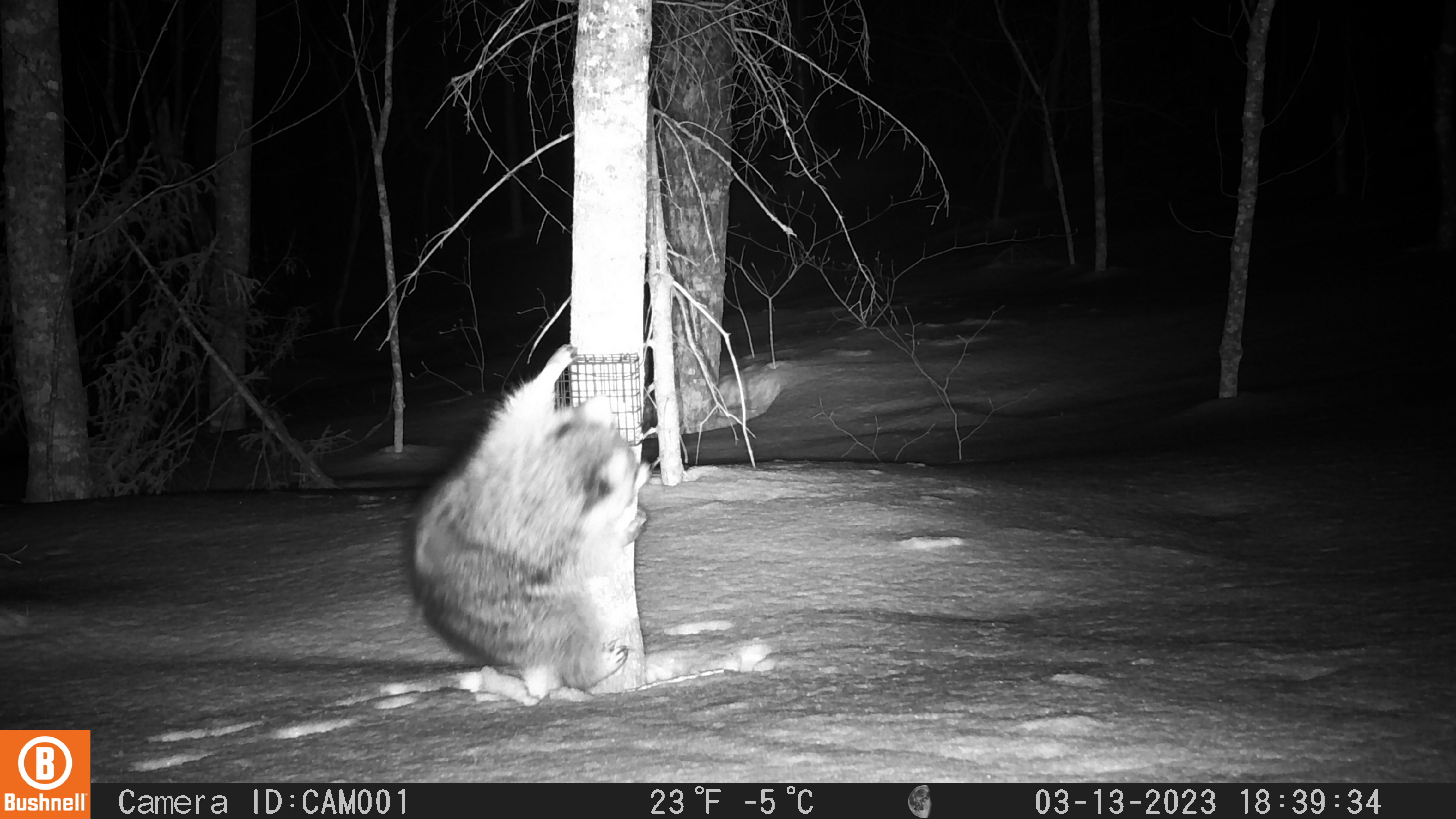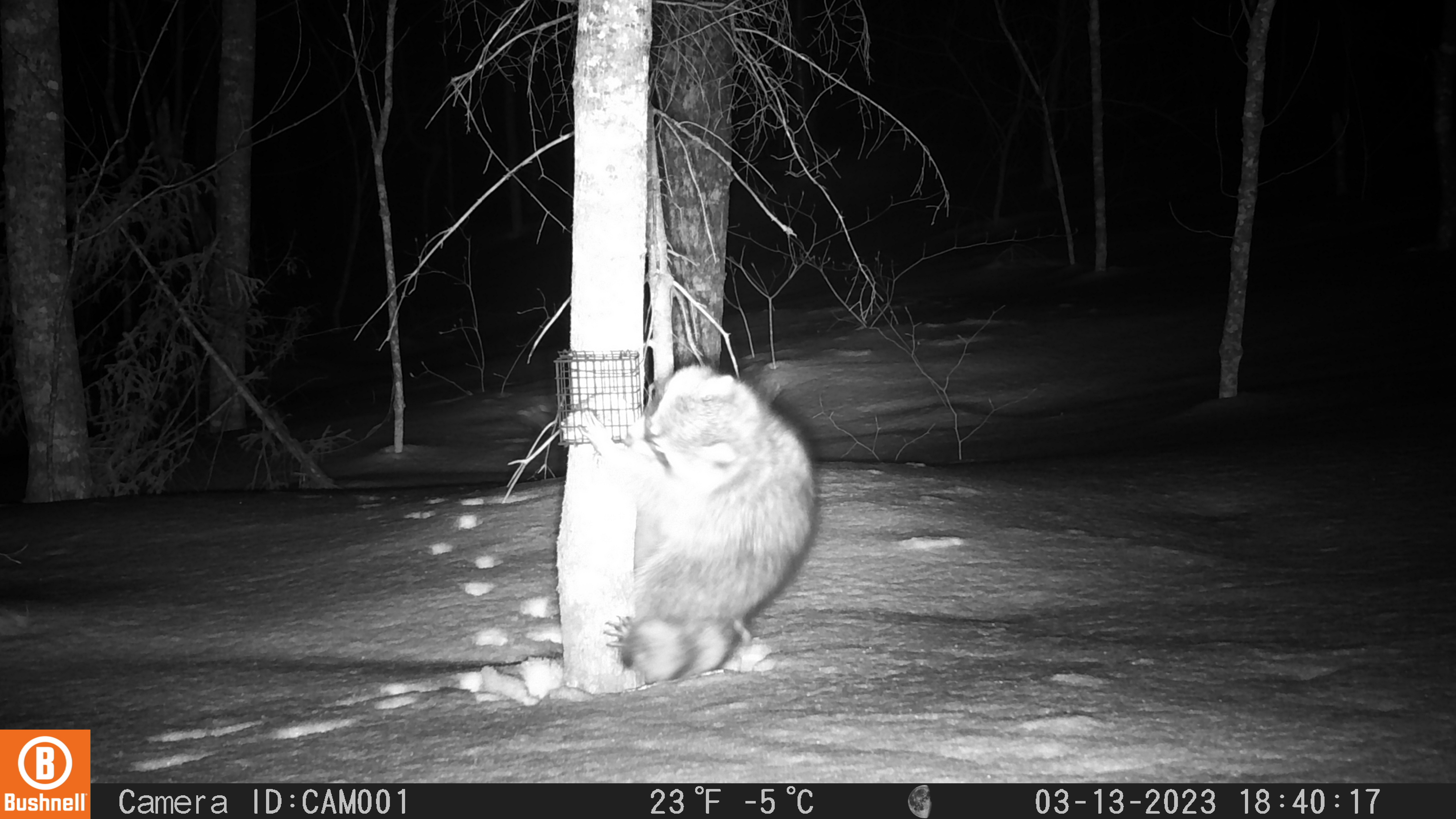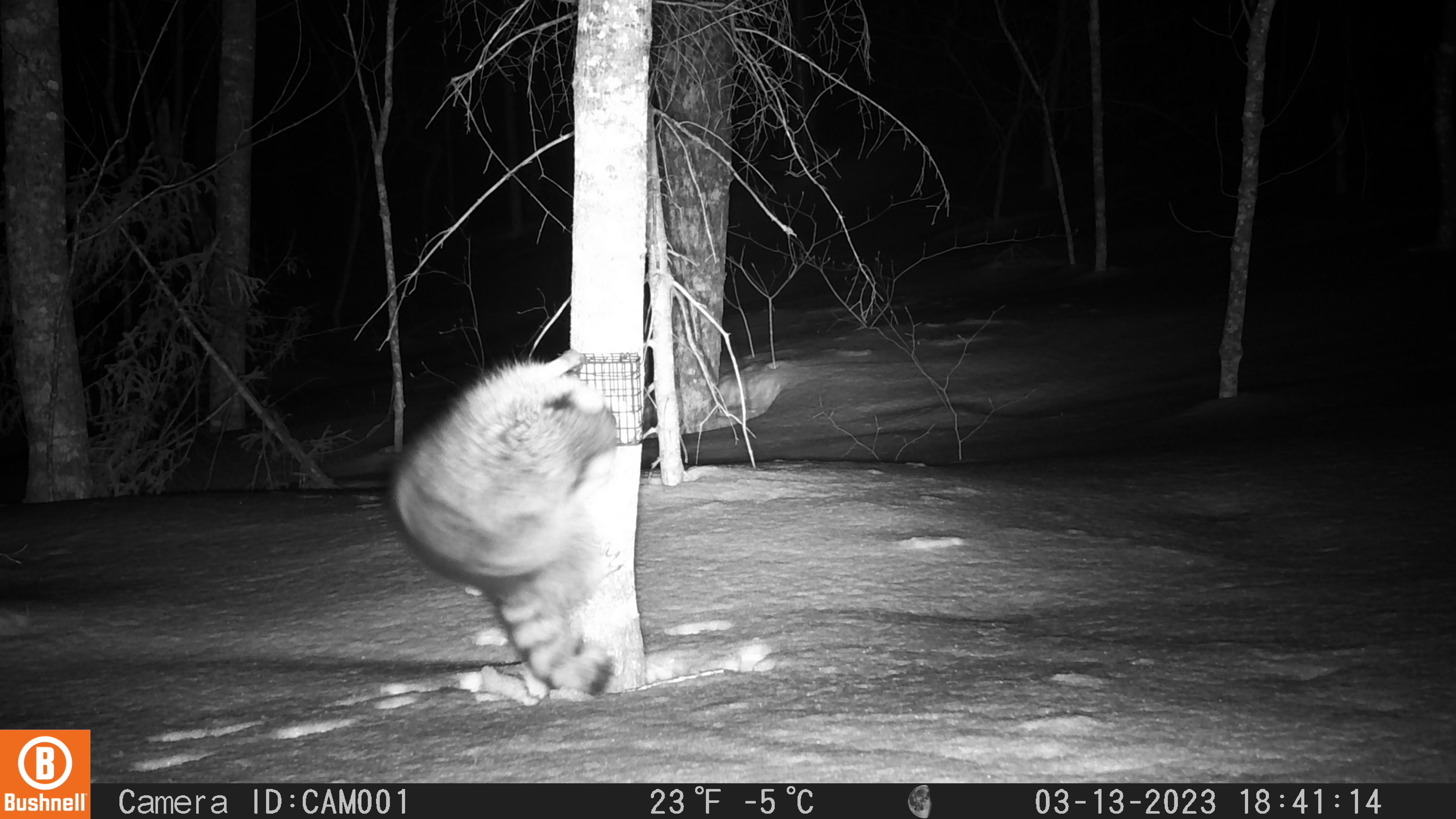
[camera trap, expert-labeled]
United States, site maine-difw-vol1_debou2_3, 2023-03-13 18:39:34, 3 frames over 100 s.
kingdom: Animalia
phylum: Chordata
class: Mammalia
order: Carnivora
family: Procyonidae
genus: Procyon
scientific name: Procyon lotor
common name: raccoon